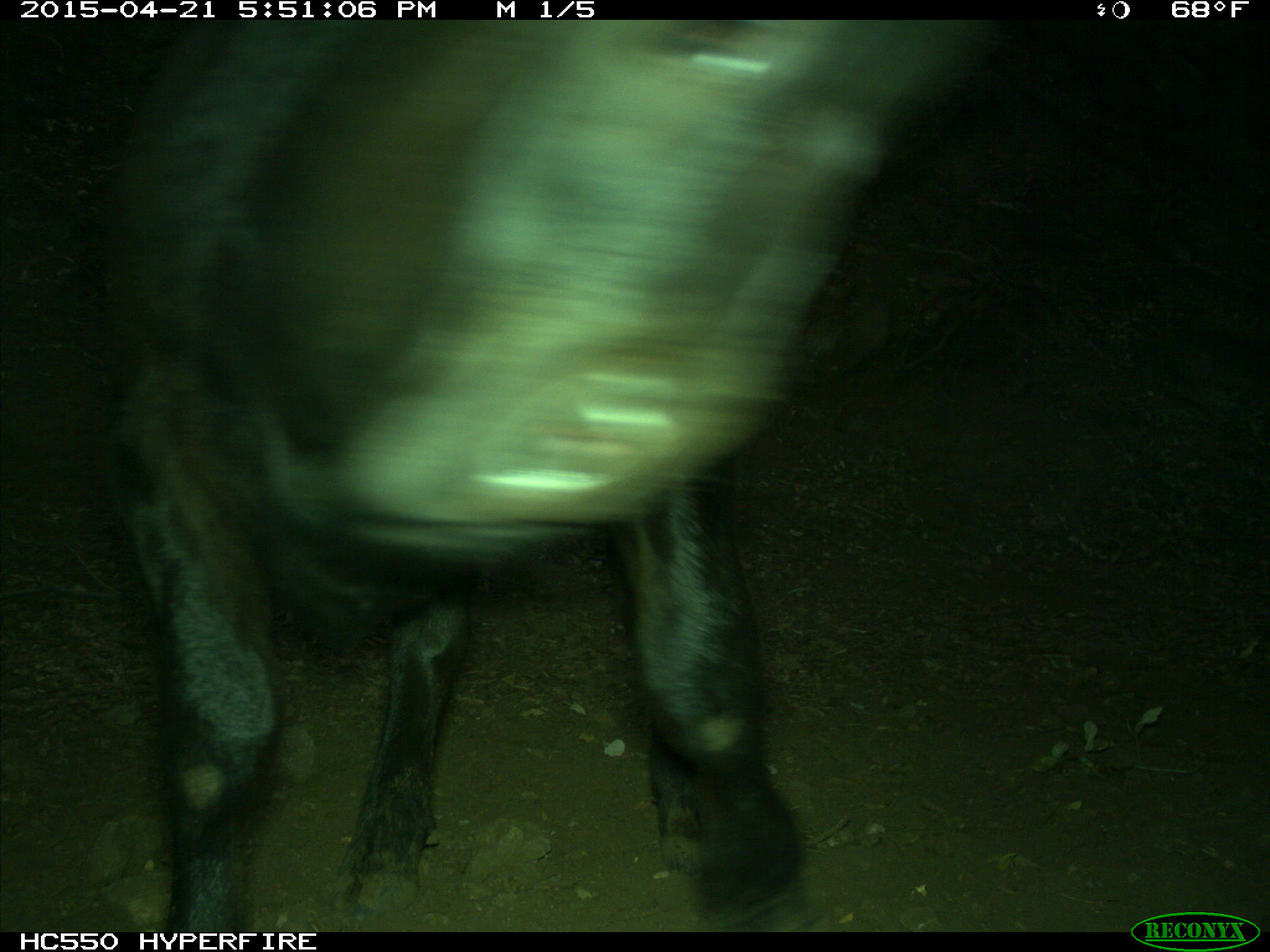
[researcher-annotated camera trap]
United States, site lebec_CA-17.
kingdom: Animalia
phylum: Chordata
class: Mammalia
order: Artiodactyla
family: Bovidae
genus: Bos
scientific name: Bos taurus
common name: domestic cow